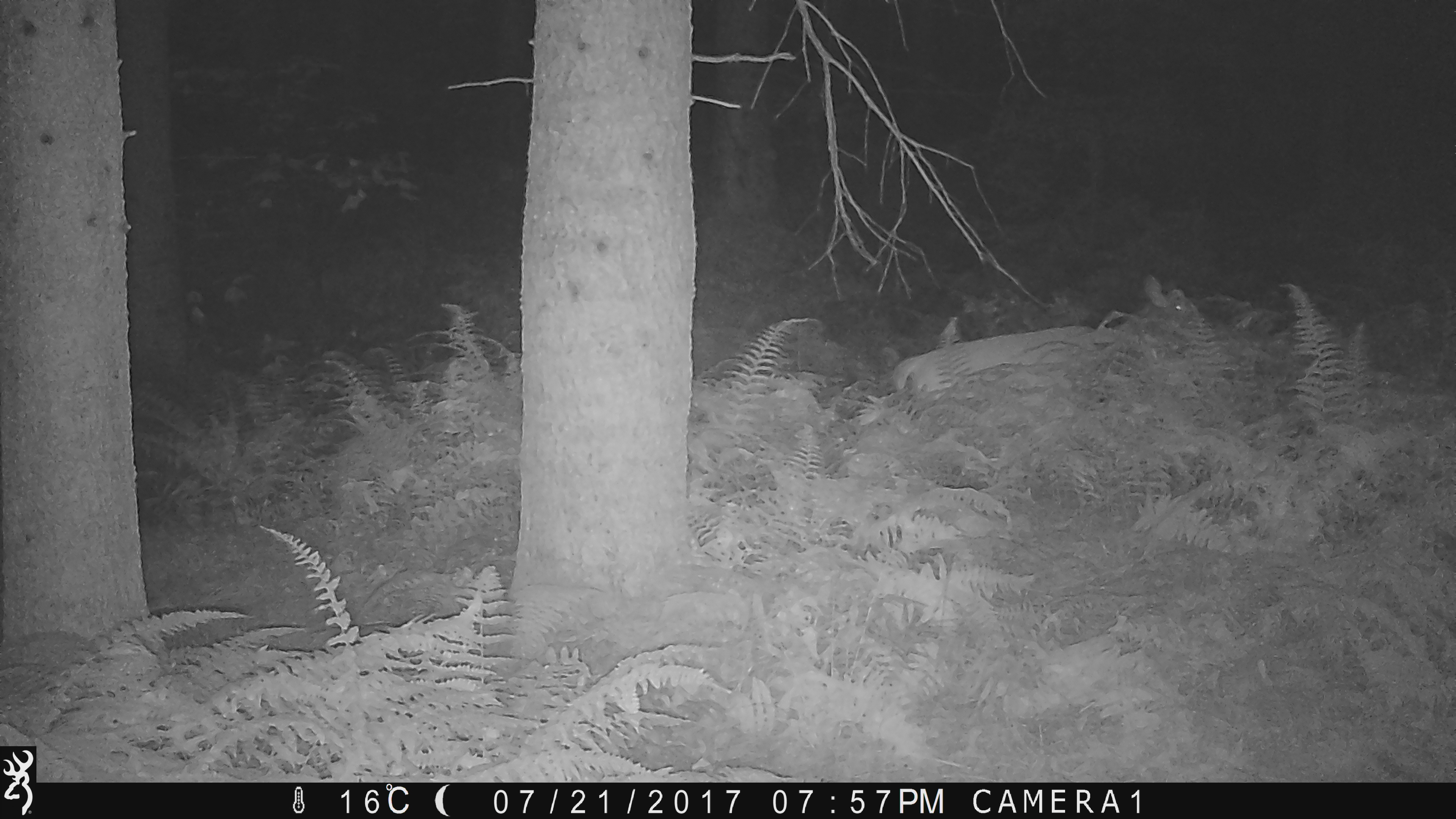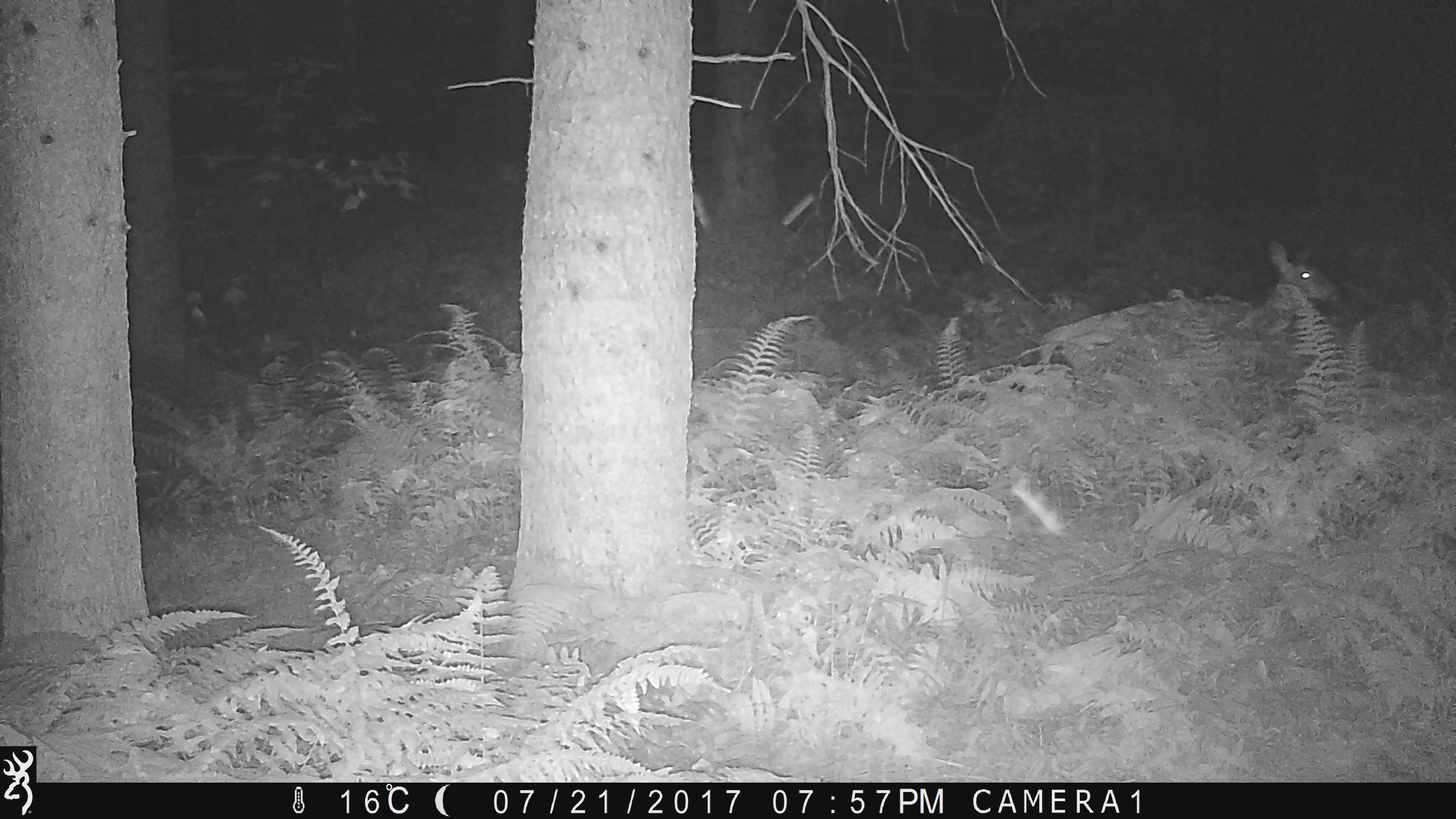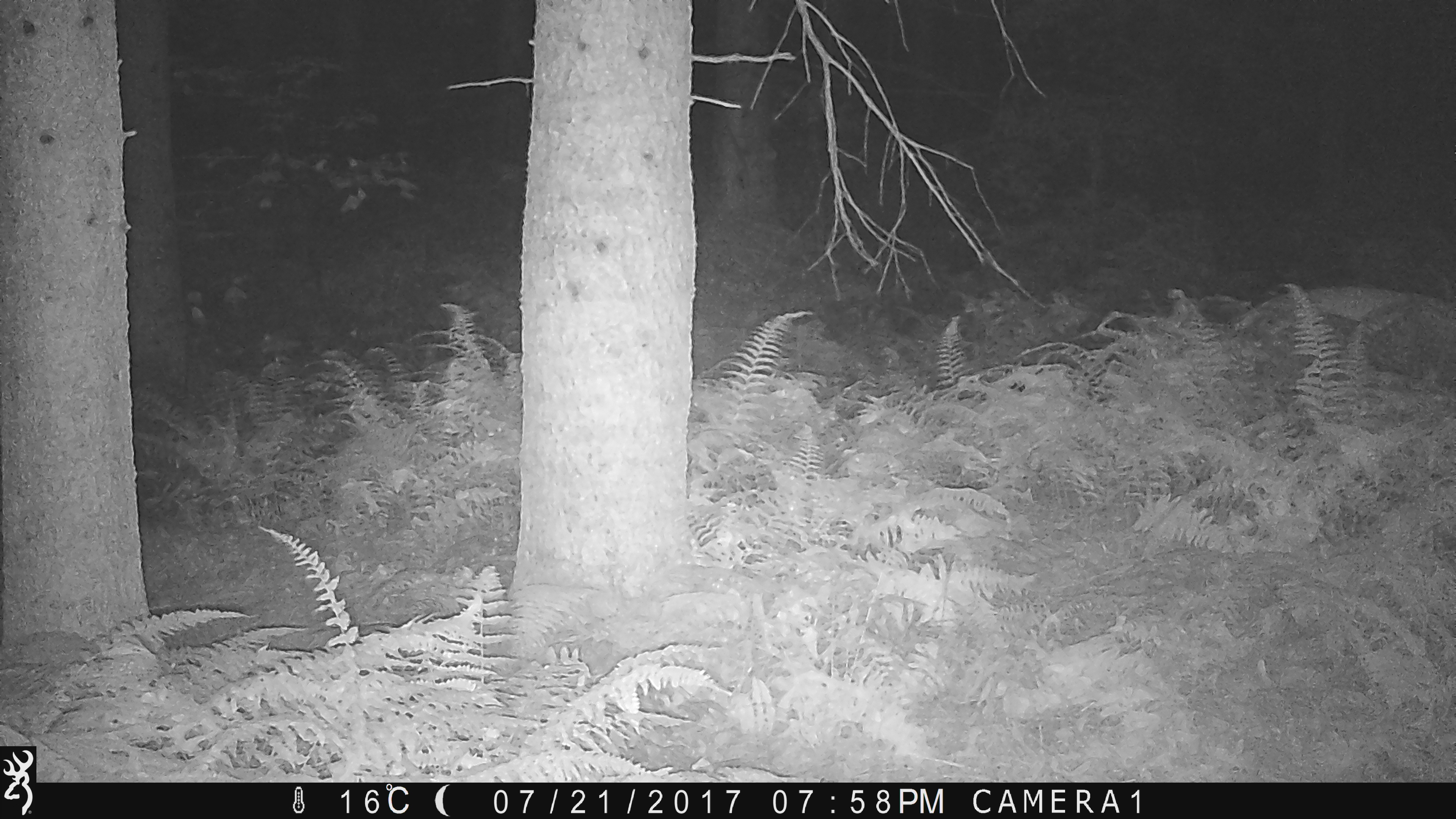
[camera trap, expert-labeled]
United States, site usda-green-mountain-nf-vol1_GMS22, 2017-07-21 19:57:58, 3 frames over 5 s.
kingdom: Animalia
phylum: Chordata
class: Mammalia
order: Artiodactyla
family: Cervidae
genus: Odocoileus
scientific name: Odocoileus virginianus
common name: white-tailed deer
White-tailed deer (Odocoileus virginianus).